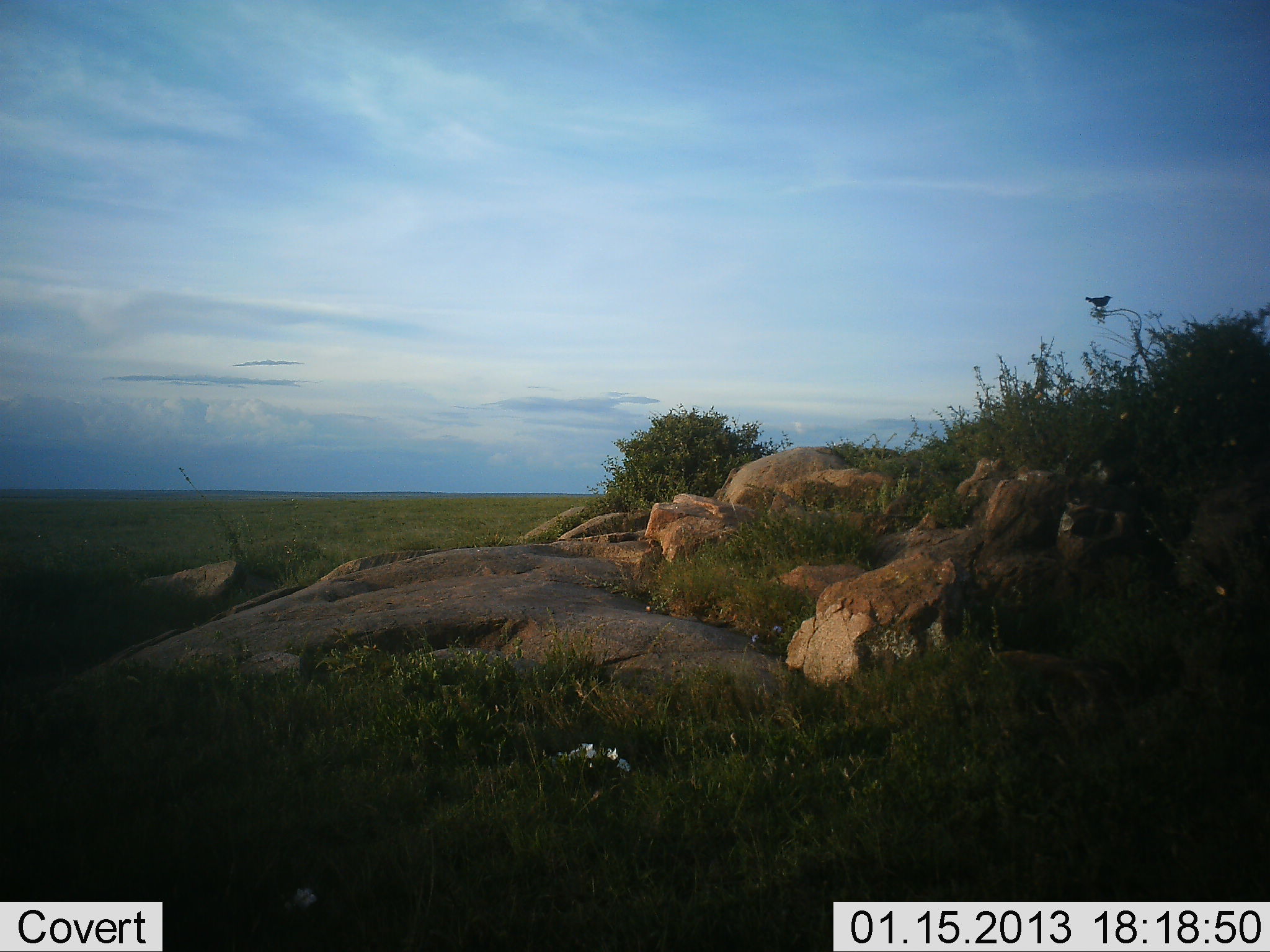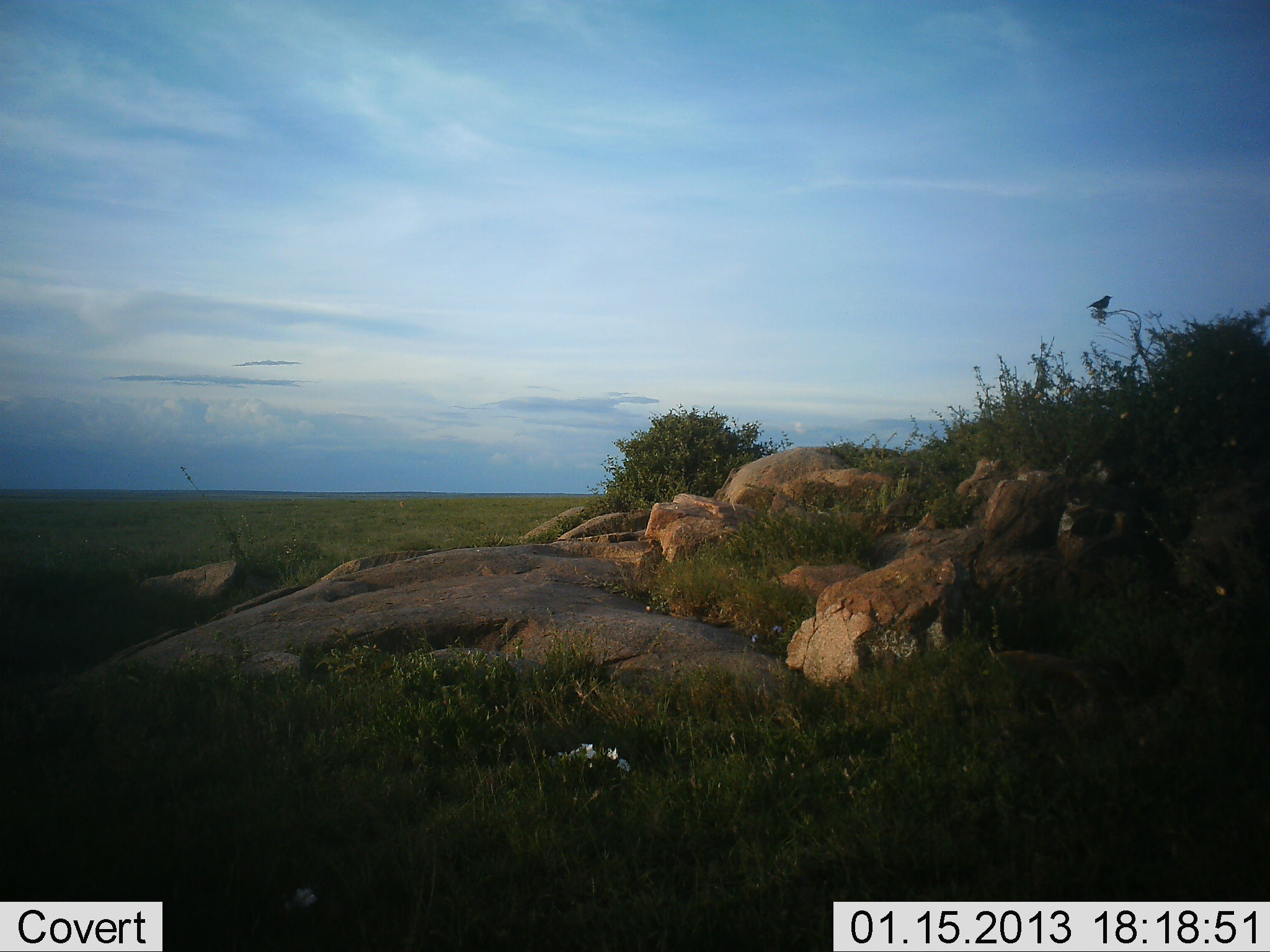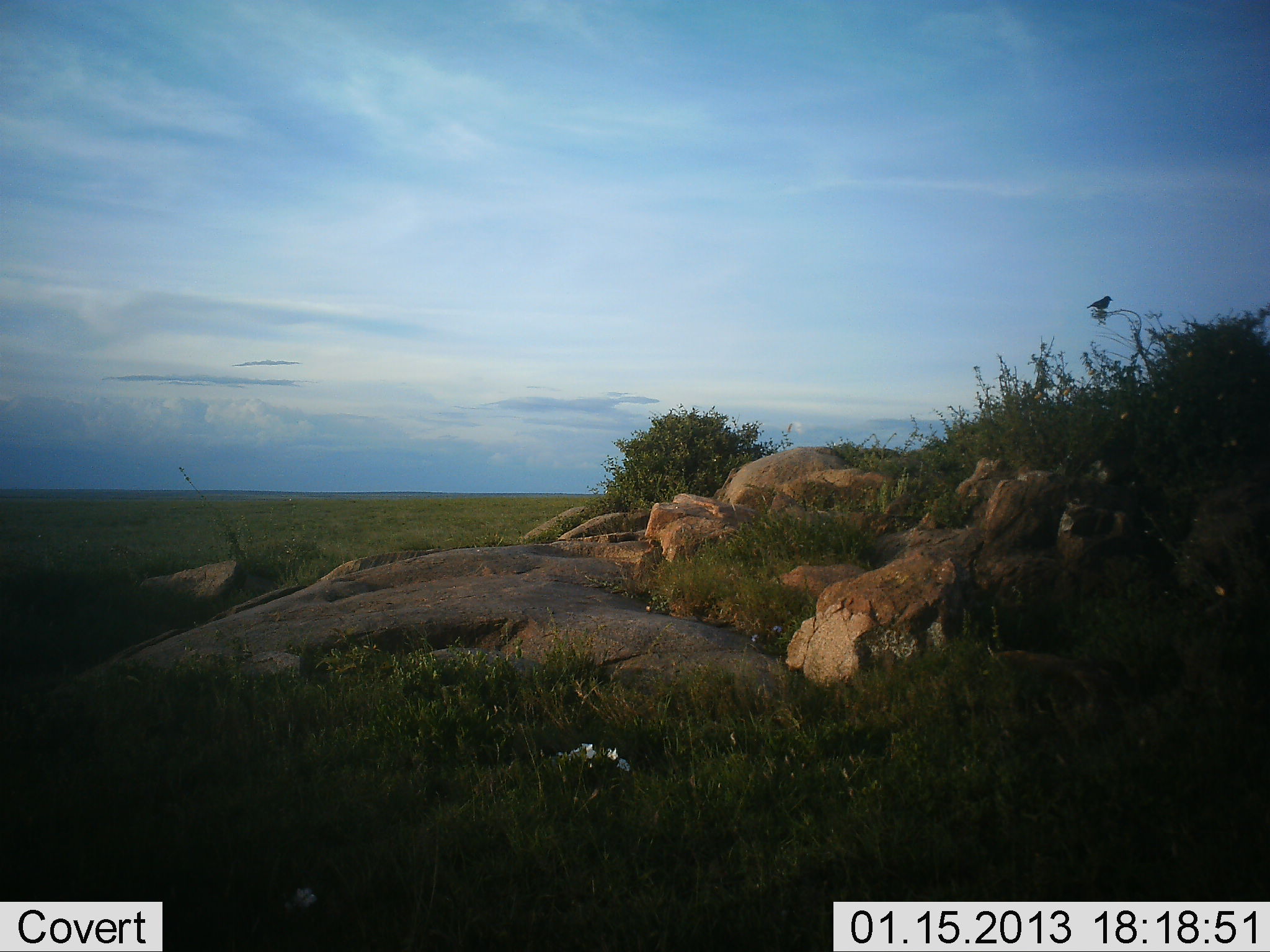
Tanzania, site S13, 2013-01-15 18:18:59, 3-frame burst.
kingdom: Animalia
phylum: Chordata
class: Aves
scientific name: Aves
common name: bird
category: otherbird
Otherbird (bird) (Aves), count 1. Behavior (volunteer vote fractions): standing 56%, resting 44%, moving 0%, interacting 0%. Young present (vote fraction): 0%. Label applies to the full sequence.